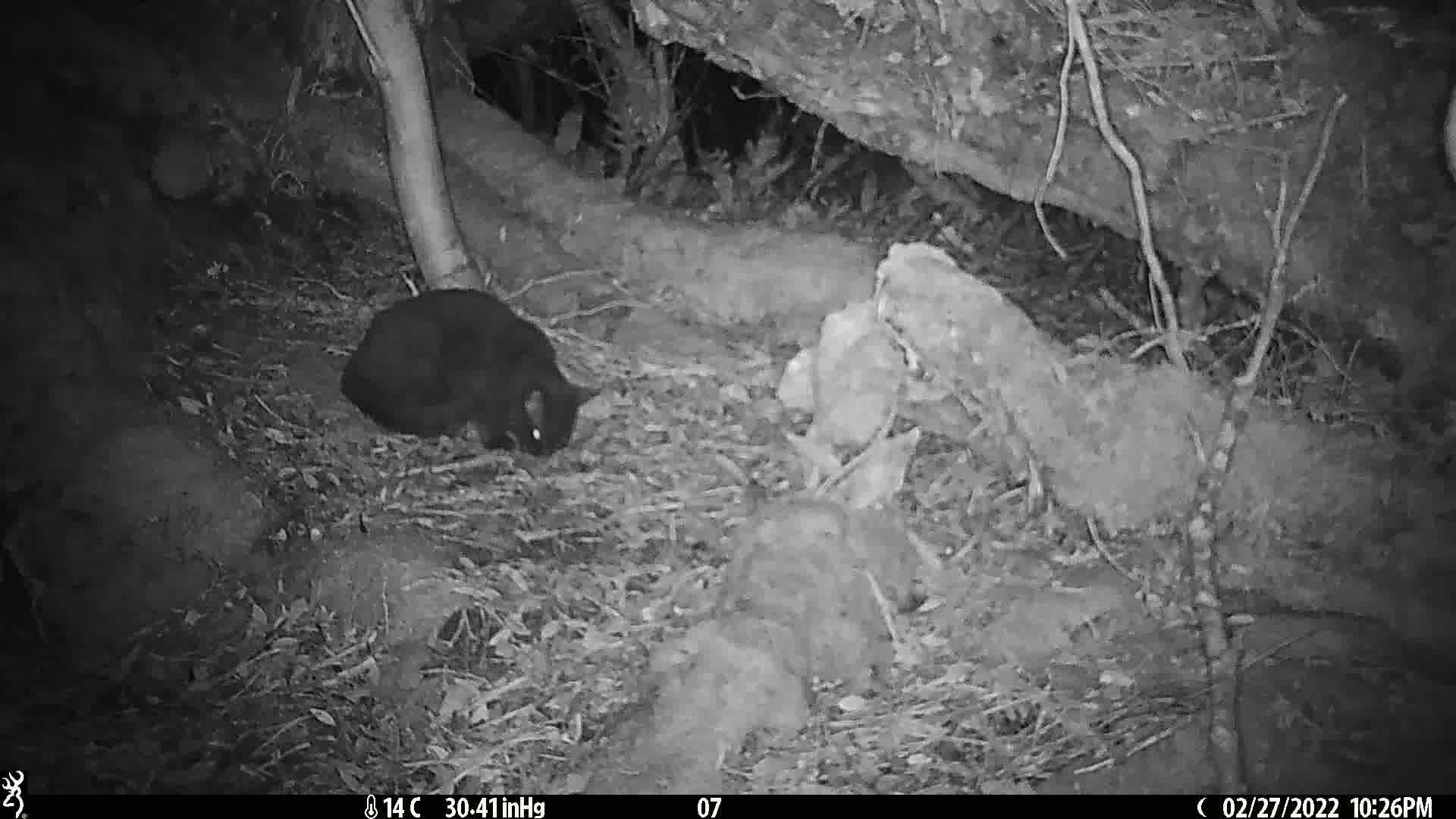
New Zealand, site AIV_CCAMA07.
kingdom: Animalia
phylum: Chordata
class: Mammalia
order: Carnivora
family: Felidae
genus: Felis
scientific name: Felis catus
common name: domestic cat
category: cat